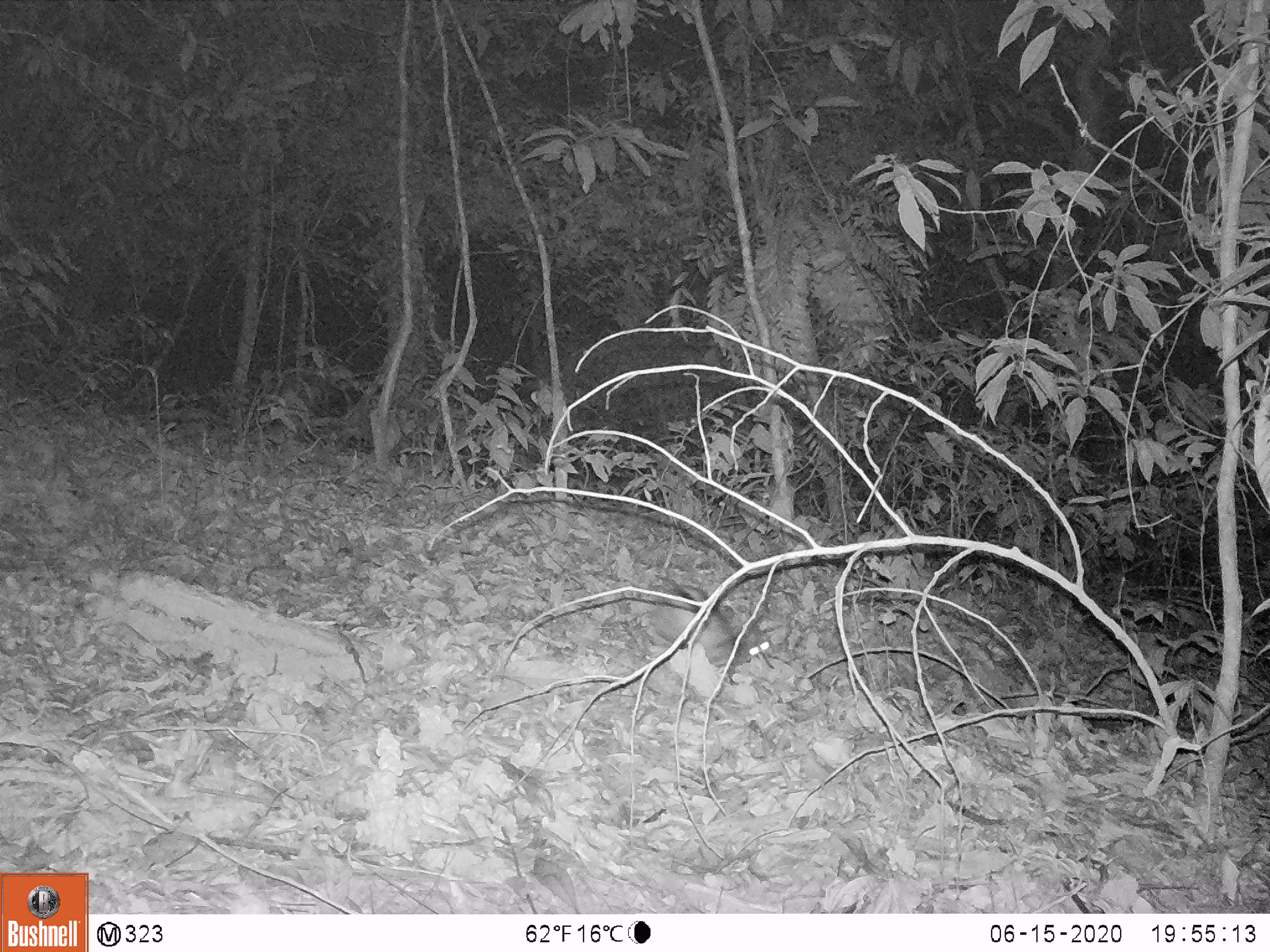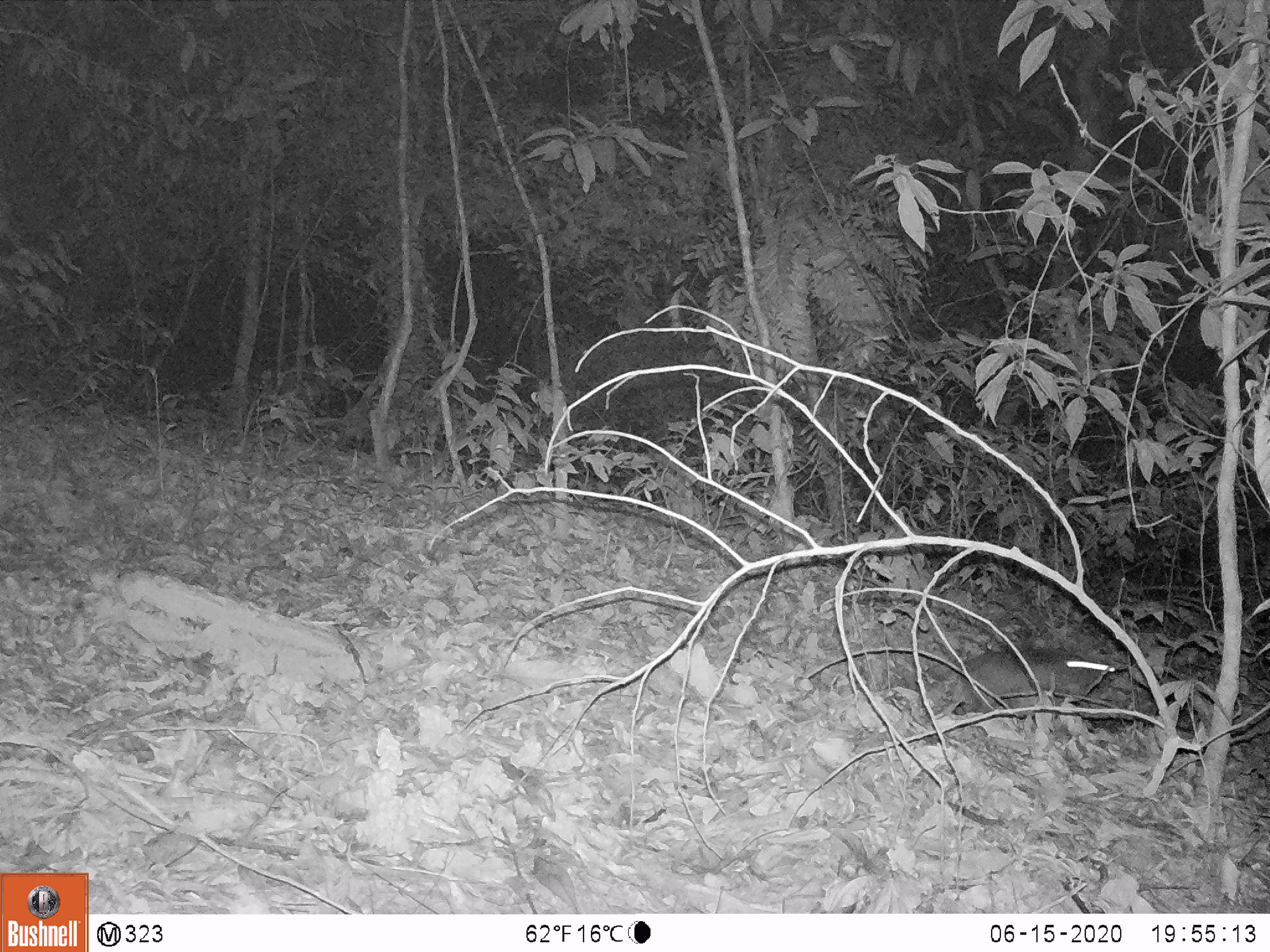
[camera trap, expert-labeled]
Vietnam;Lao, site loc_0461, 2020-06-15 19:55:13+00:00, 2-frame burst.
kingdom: Animalia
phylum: Chordata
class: Mammalia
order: Lagomorpha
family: Leporidae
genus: Nesolagus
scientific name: Nesolagus timminsi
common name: annamite striped rabbit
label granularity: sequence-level